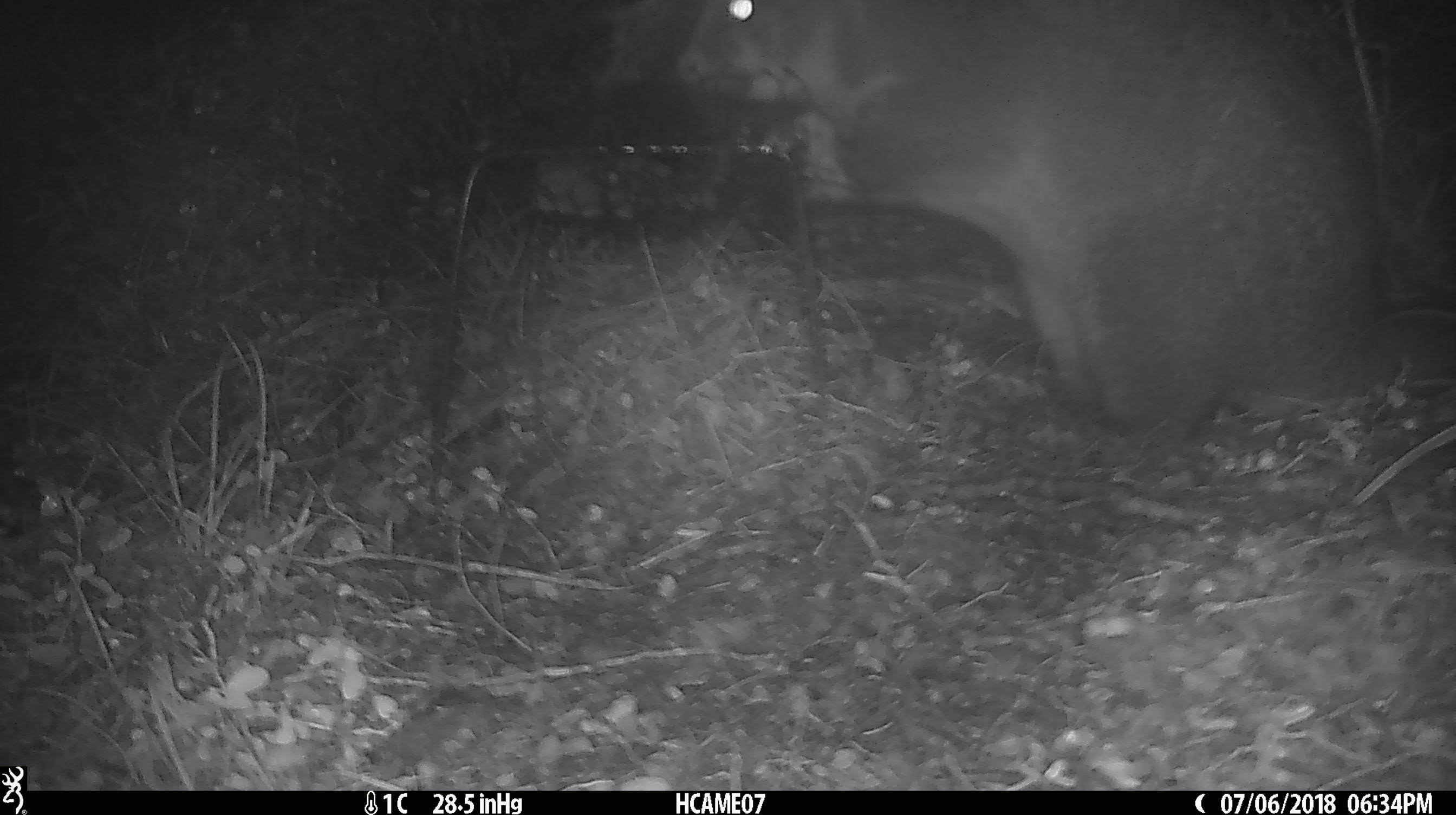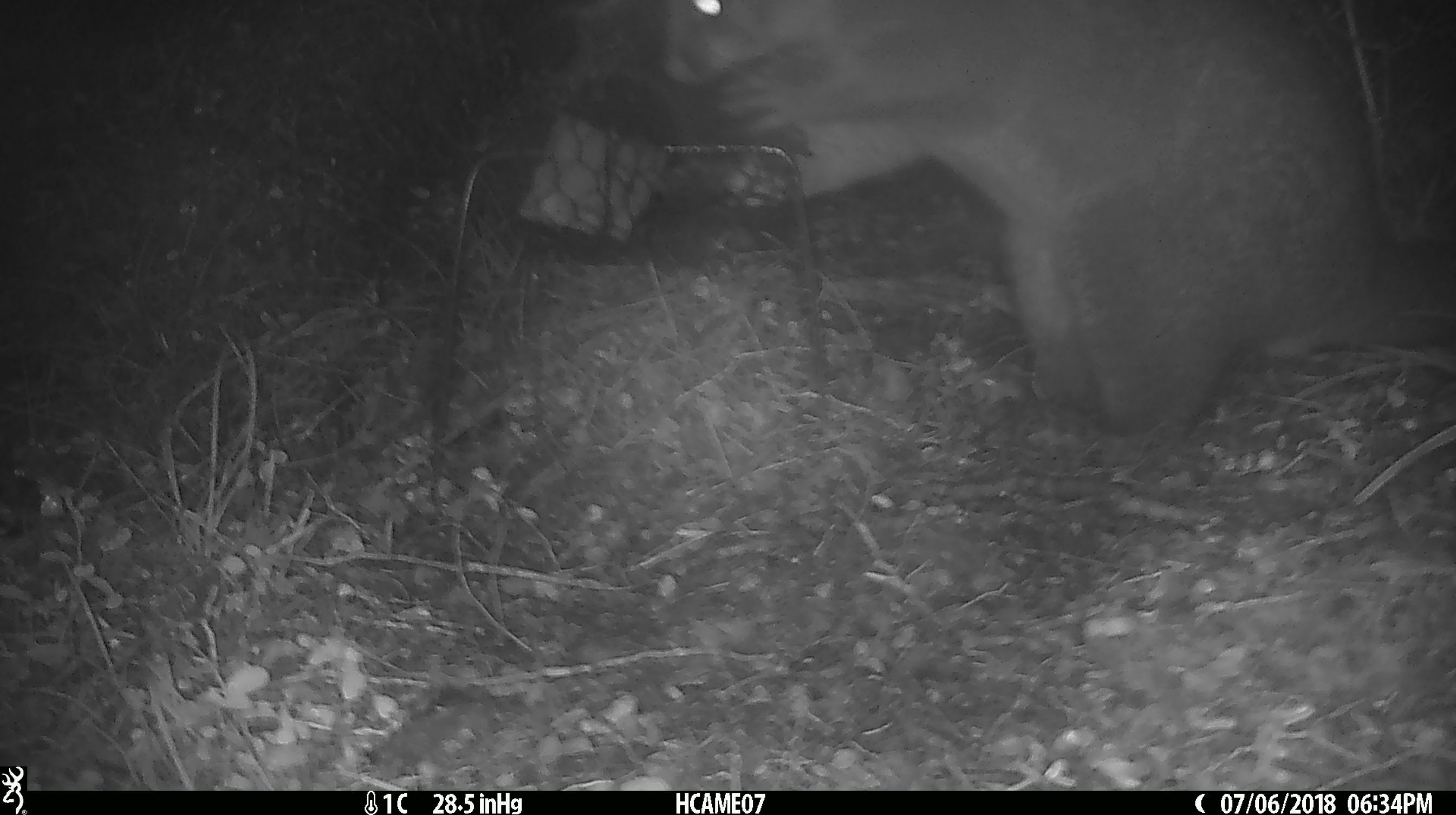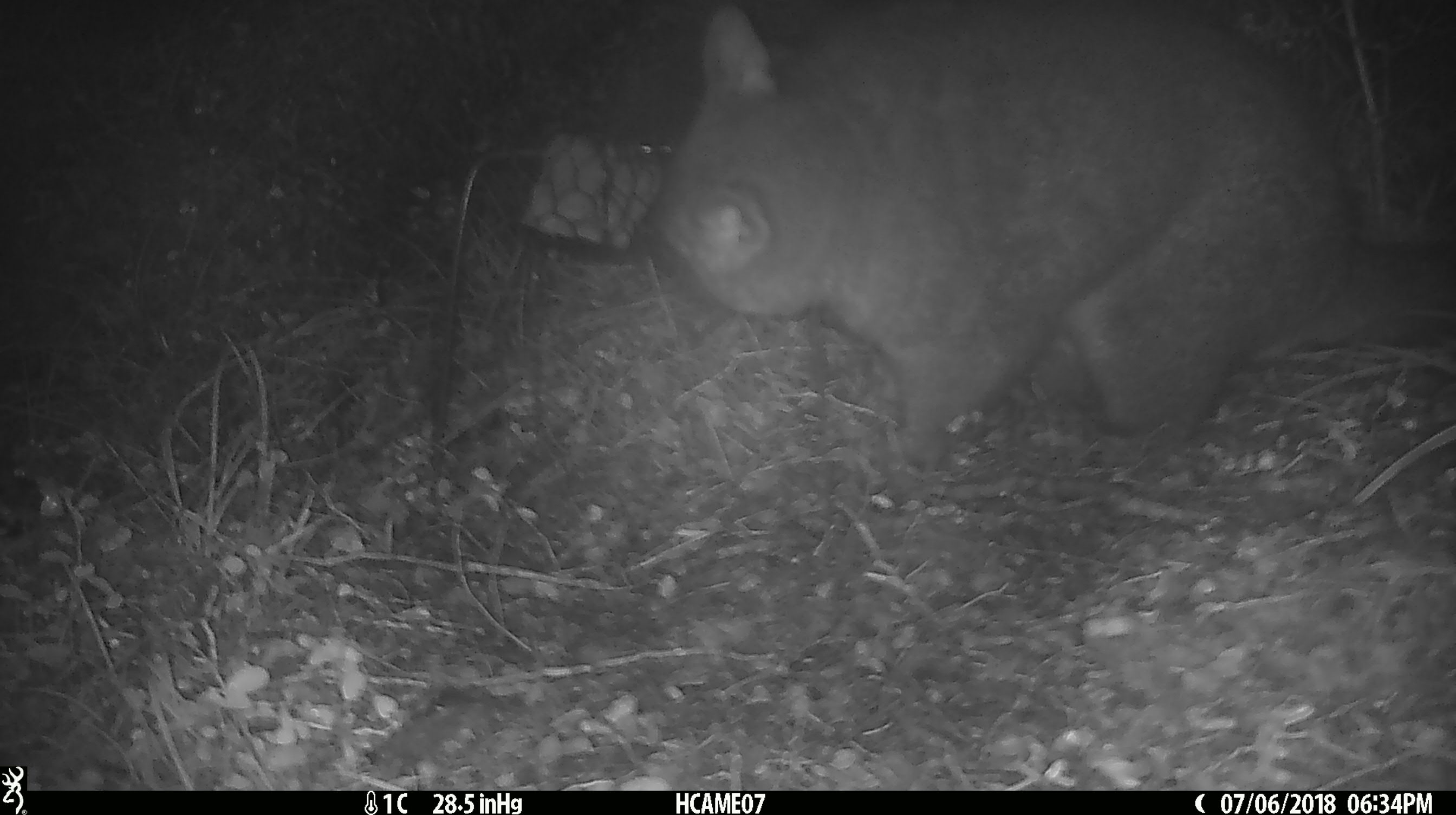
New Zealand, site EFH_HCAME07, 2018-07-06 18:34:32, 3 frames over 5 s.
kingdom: Animalia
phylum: Chordata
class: Mammalia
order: Diprotodontia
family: Phalangeridae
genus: Trichosurus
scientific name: Trichosurus vulpecula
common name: common brushtail possum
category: possum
Possum (common brushtail possum) (Trichosurus vulpecula).